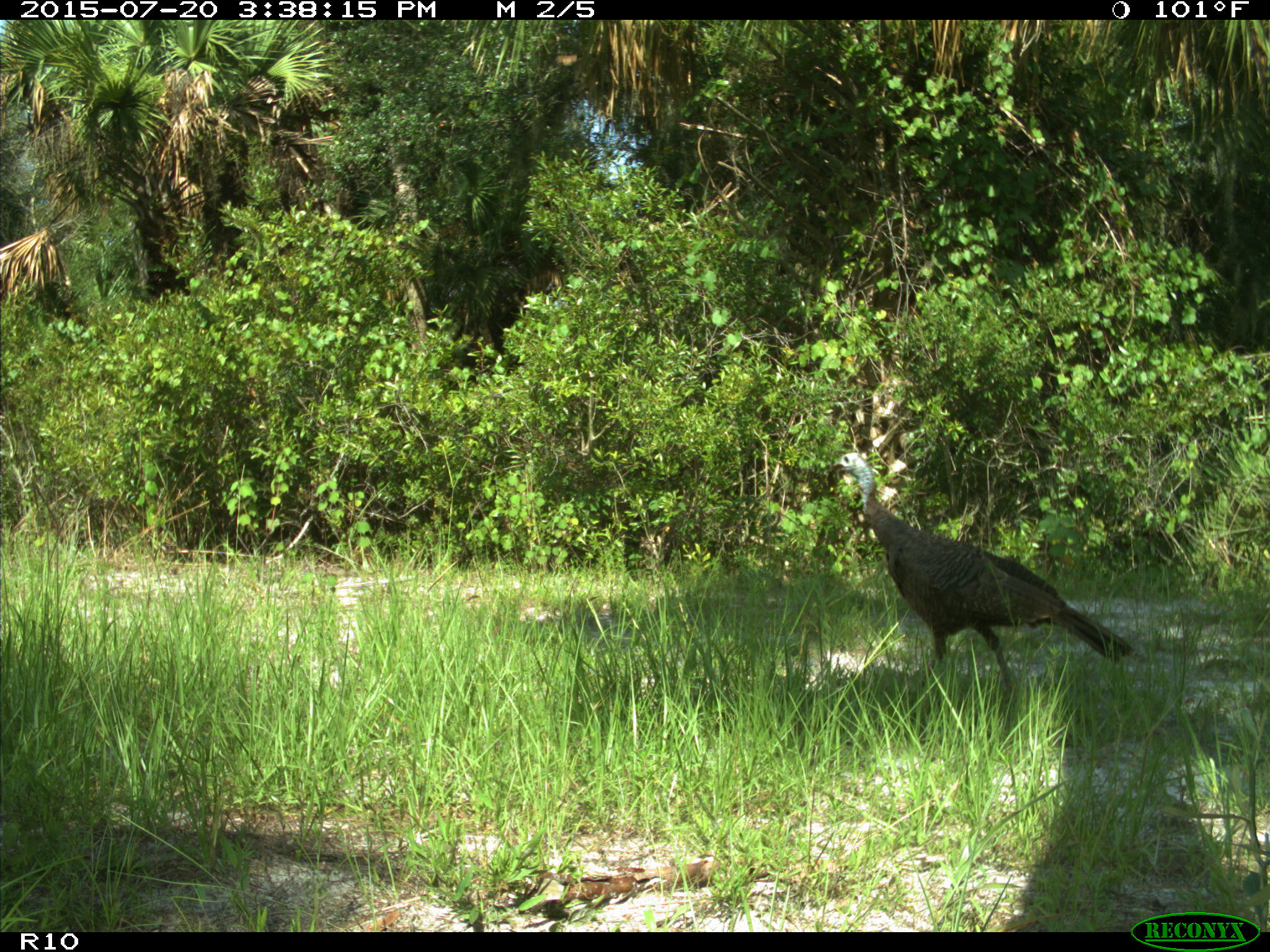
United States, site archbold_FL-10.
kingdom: Animalia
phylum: Chordata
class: Aves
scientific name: Aves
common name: birds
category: unidentified bird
Unidentified bird (birds) (Aves).